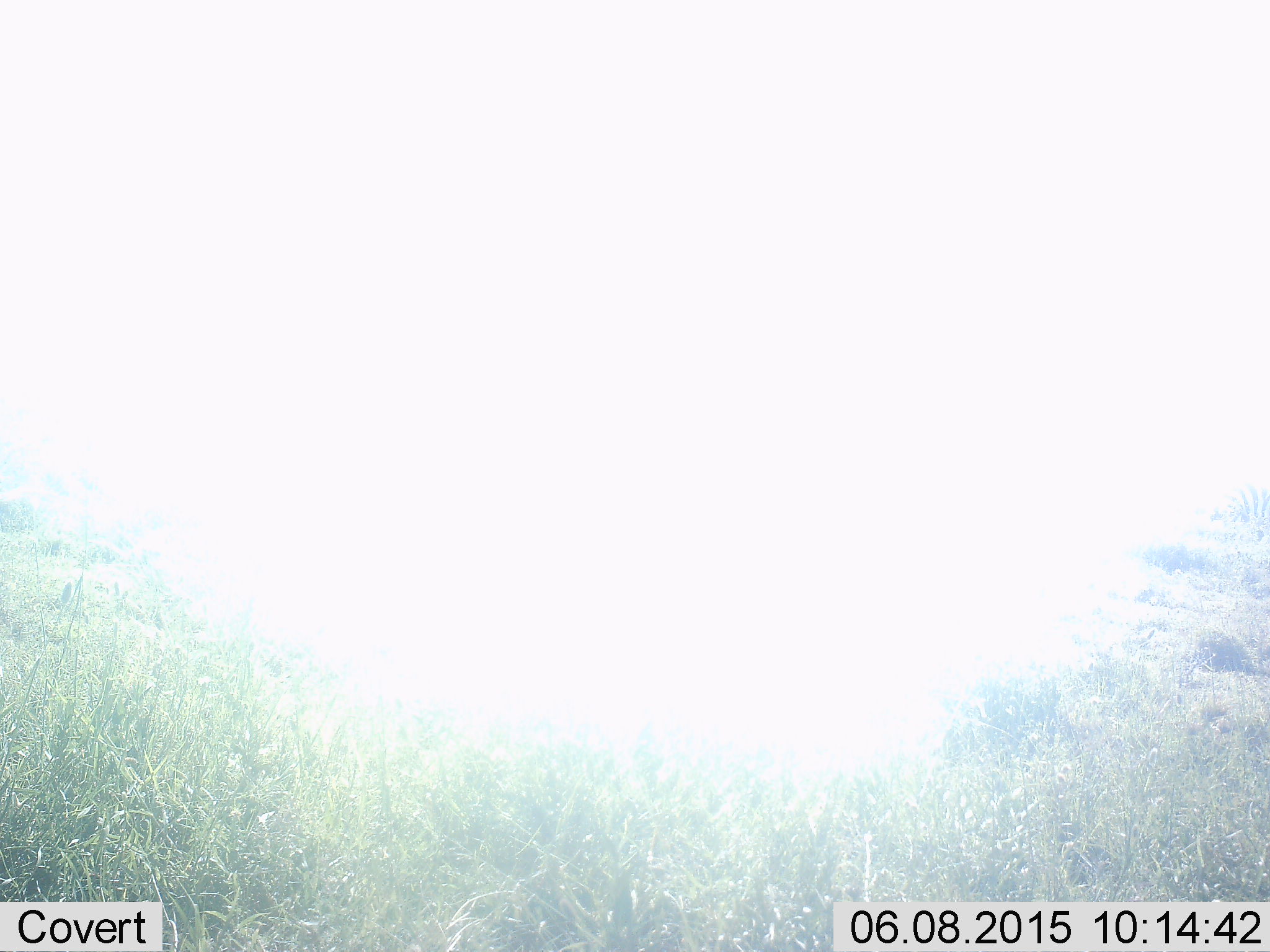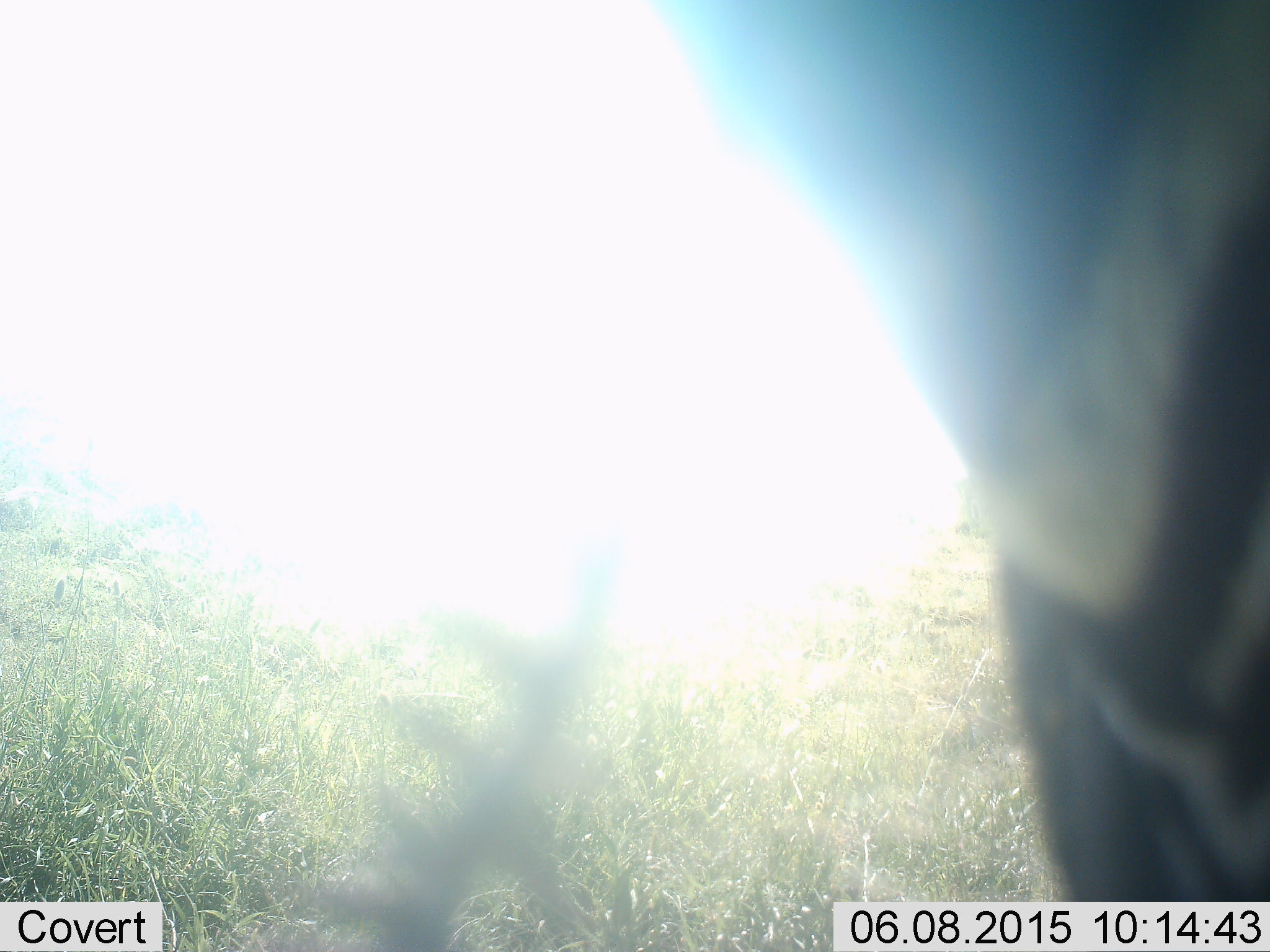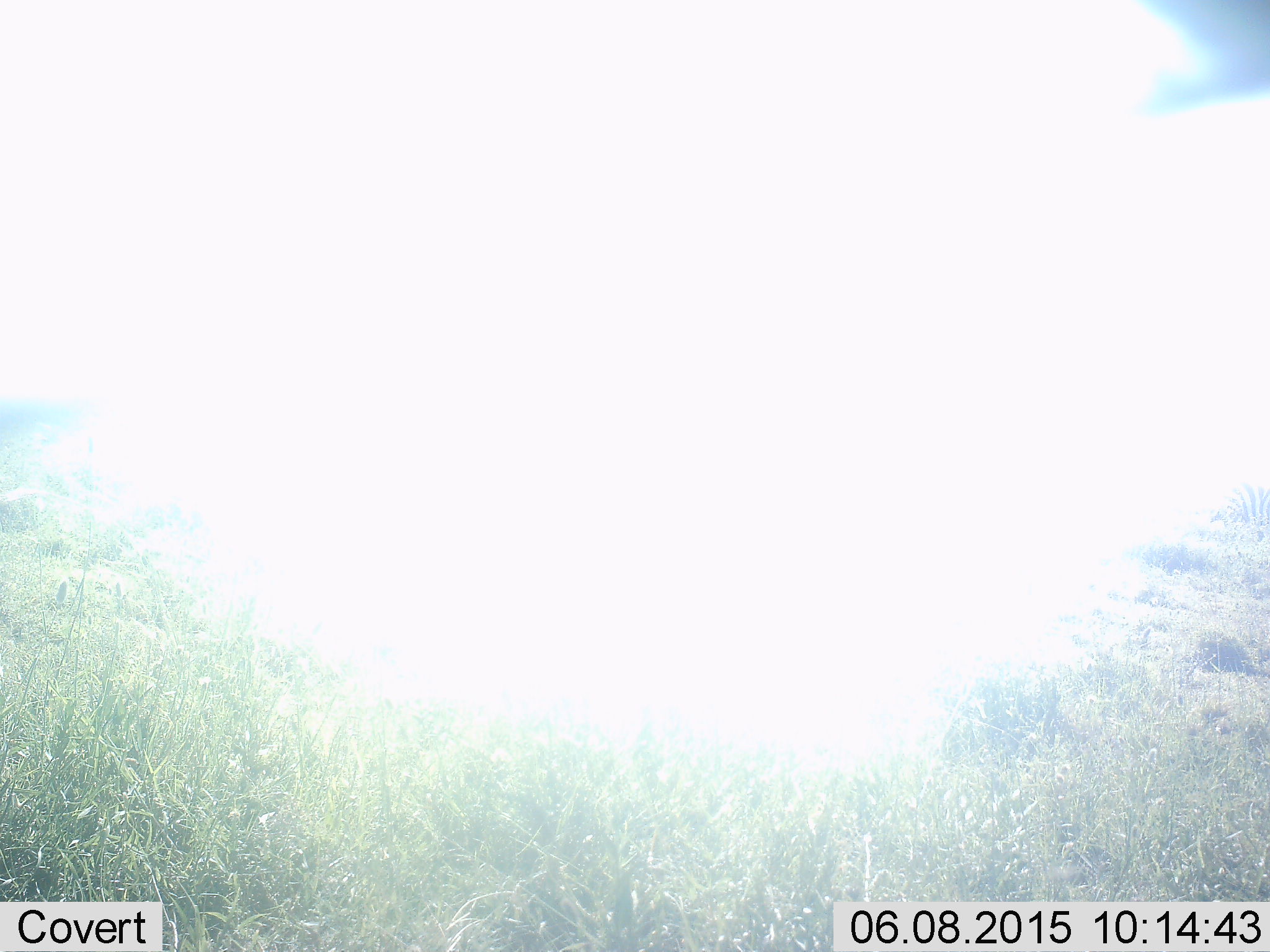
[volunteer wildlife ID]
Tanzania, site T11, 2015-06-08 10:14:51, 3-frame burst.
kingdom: Animalia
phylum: Chordata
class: Mammalia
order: Perissodactyla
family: Equidae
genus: Equus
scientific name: Equus quagga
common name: plains zebra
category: zebra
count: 1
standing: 50%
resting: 0%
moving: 40%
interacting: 10%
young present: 0%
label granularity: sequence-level